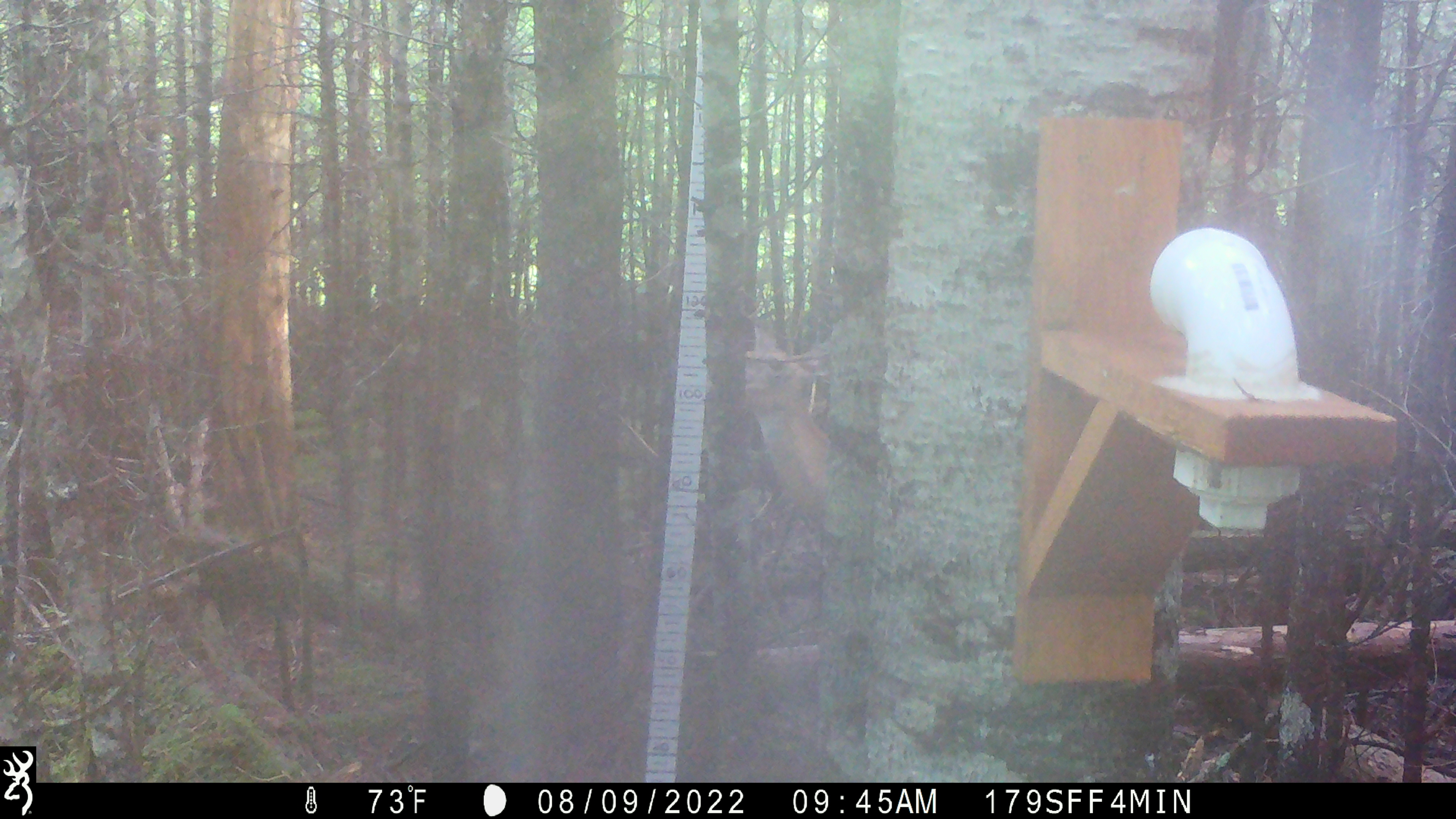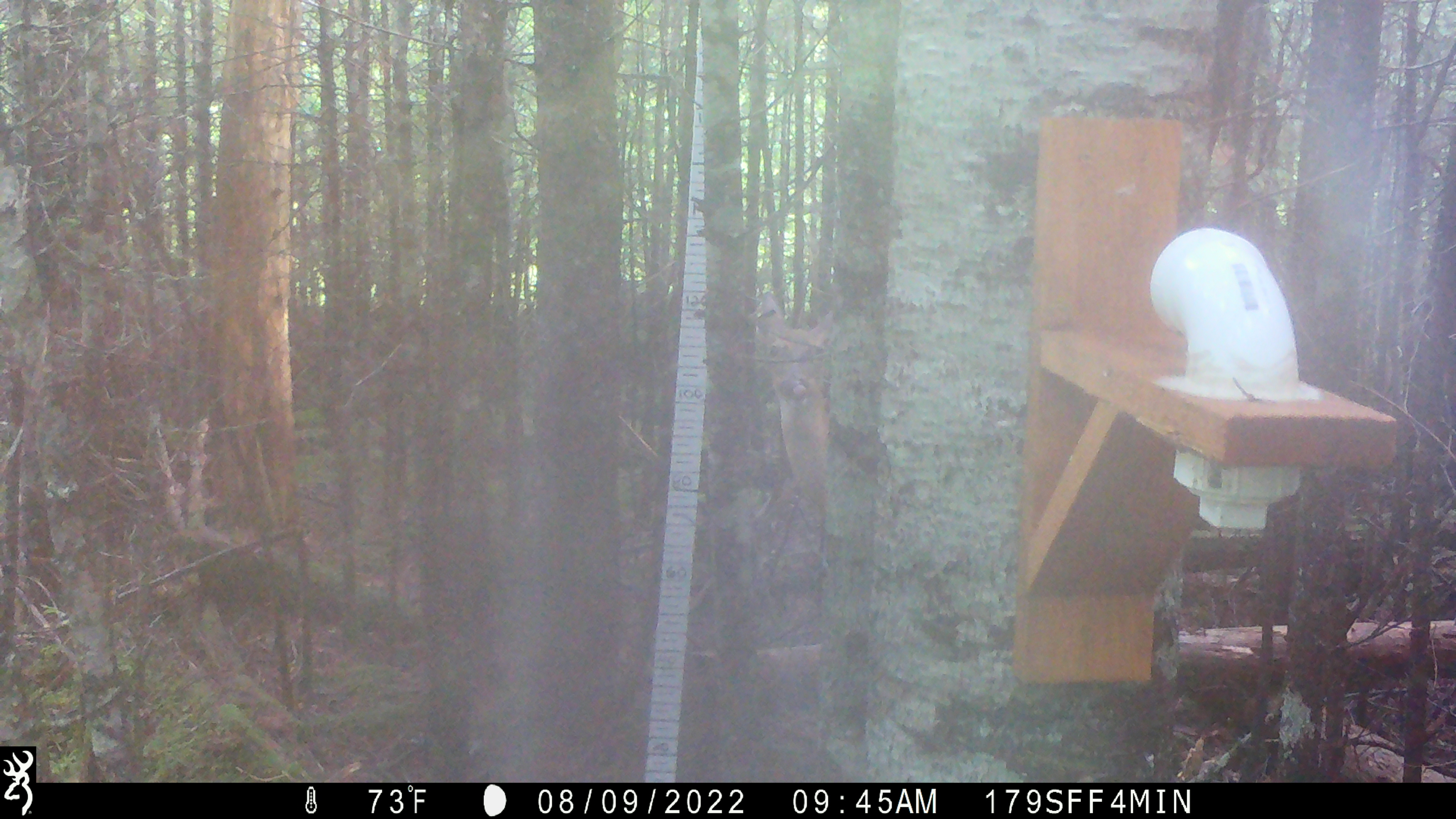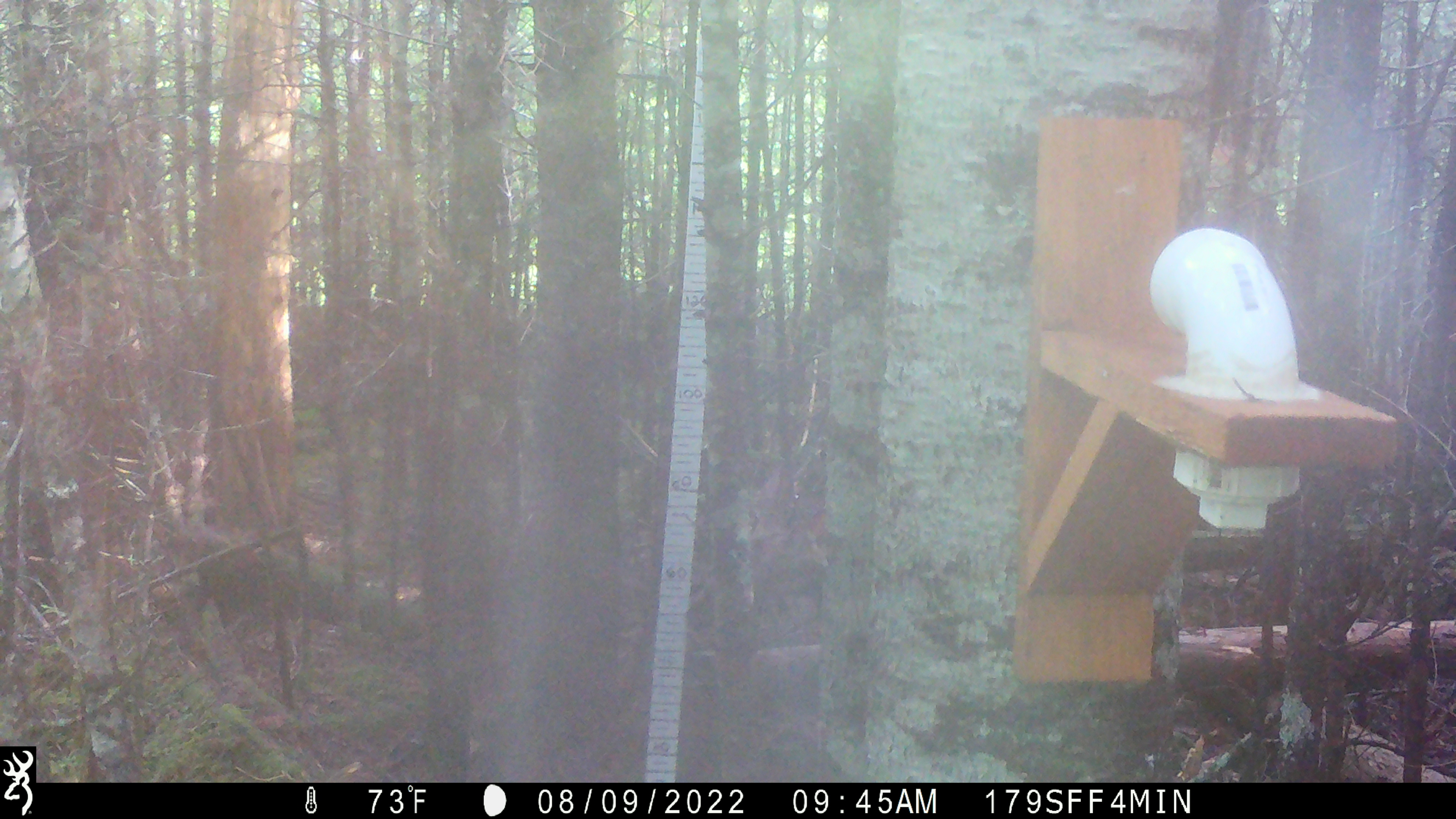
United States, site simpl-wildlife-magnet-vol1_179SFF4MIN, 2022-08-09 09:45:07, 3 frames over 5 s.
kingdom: Animalia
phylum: Chordata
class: Mammalia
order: Artiodactyla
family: Cervidae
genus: Odocoileus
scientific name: Odocoileus virginianus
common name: white-tailed deer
White-tailed deer (Odocoileus virginianus).